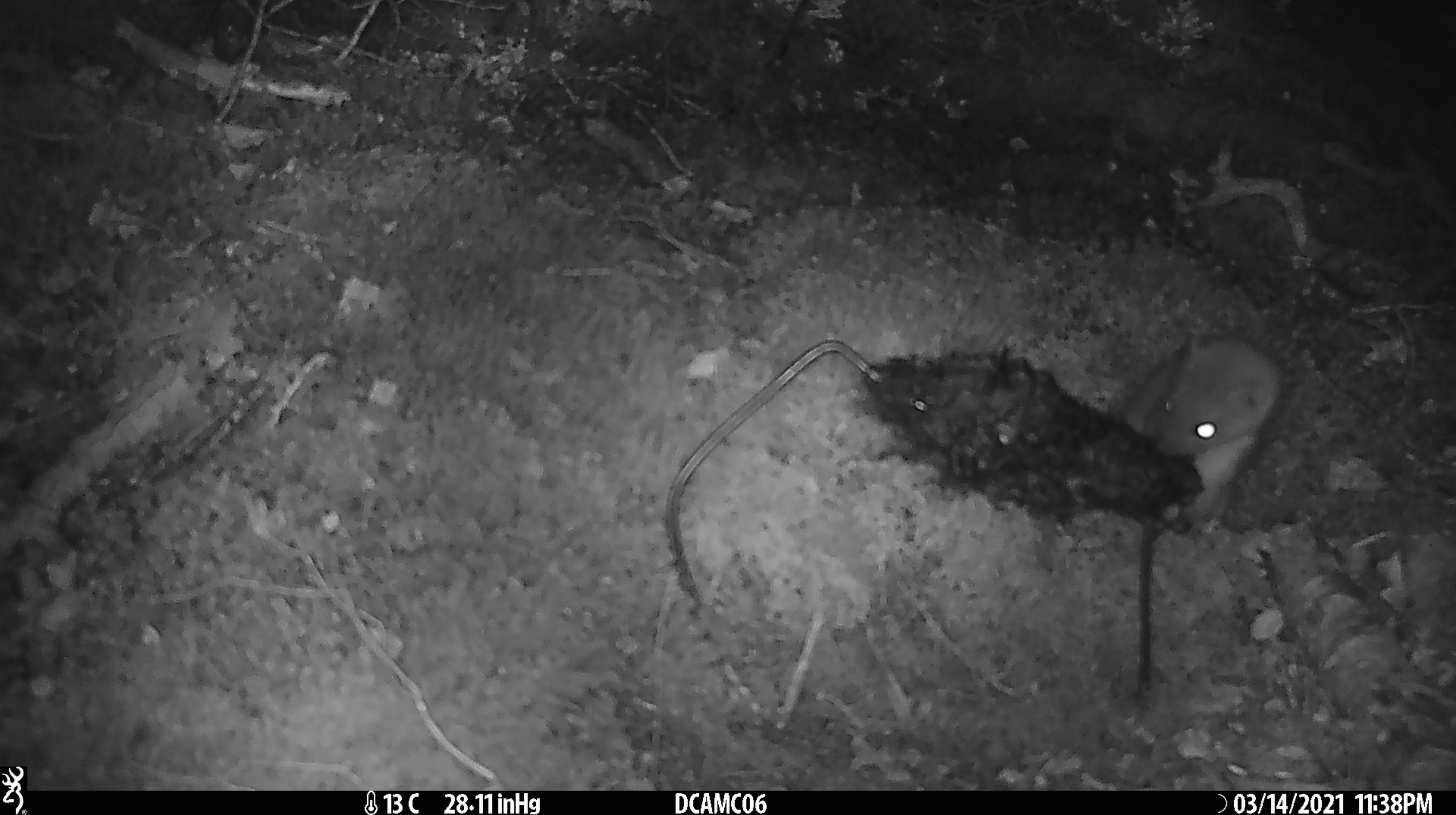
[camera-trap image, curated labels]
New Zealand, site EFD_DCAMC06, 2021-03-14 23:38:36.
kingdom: Animalia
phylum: Chordata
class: Mammalia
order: Carnivora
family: Mustelidae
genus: Mustela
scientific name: Mustela erminea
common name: stoat